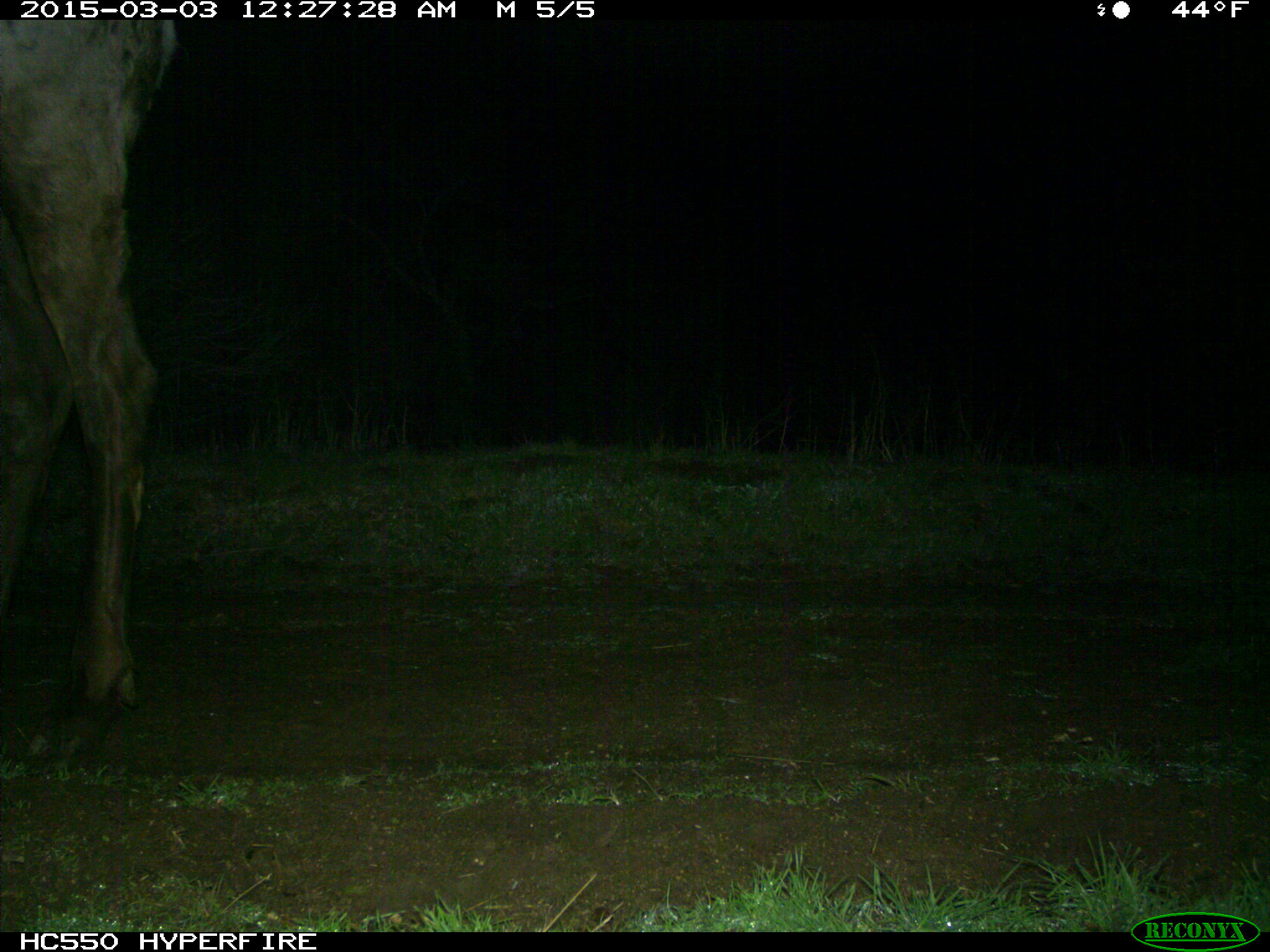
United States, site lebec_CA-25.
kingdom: Animalia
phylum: Chordata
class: Mammalia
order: Artiodactyla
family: Cervidae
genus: Cervus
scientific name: Cervus canadensis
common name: elk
Cervus canadensis (elk).